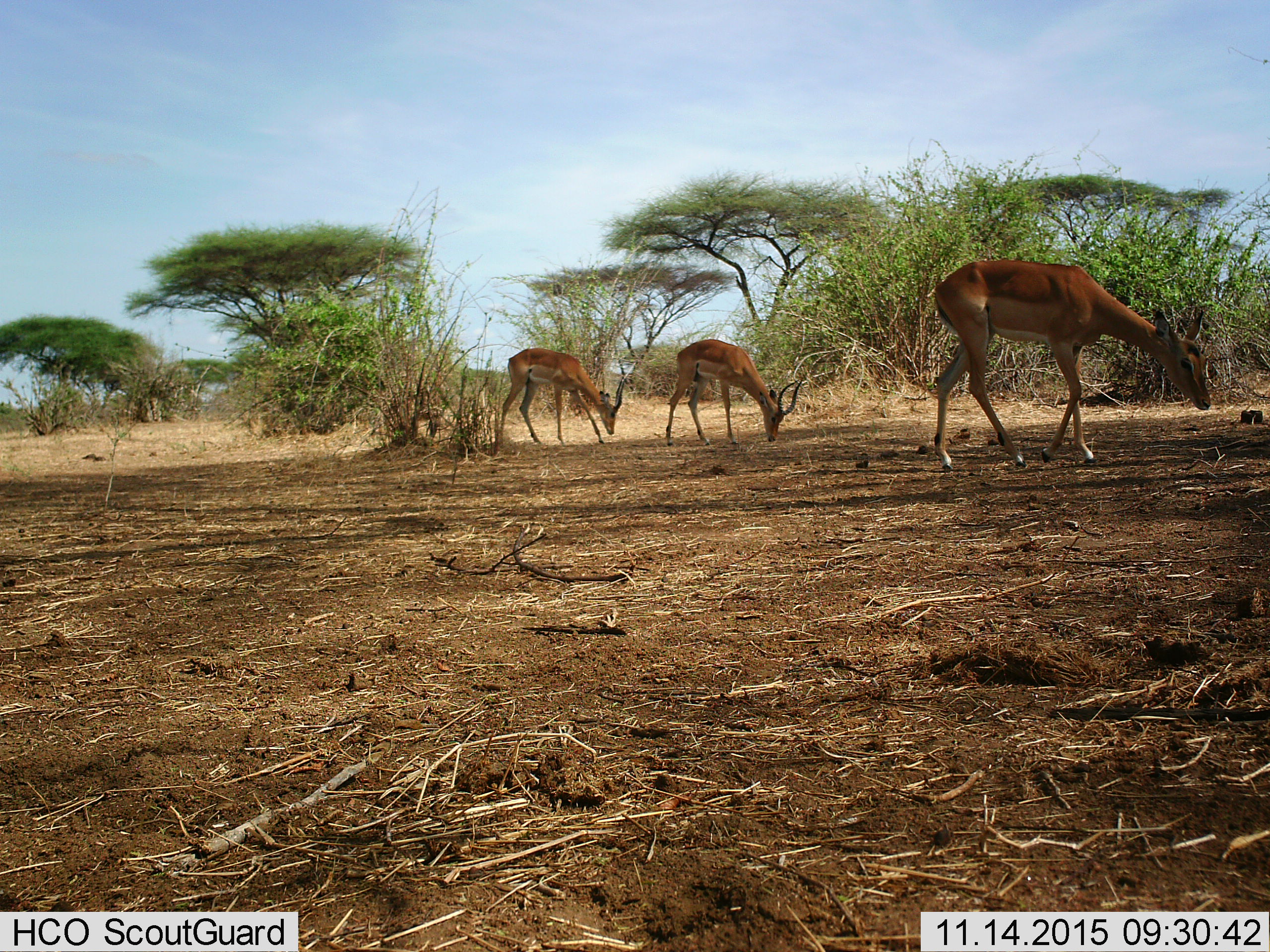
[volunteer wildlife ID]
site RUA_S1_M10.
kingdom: Animalia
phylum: Chordata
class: Mammalia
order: Artiodactyla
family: Bovidae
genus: Aepyceros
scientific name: Aepyceros melampus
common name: impala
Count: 3.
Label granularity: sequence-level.